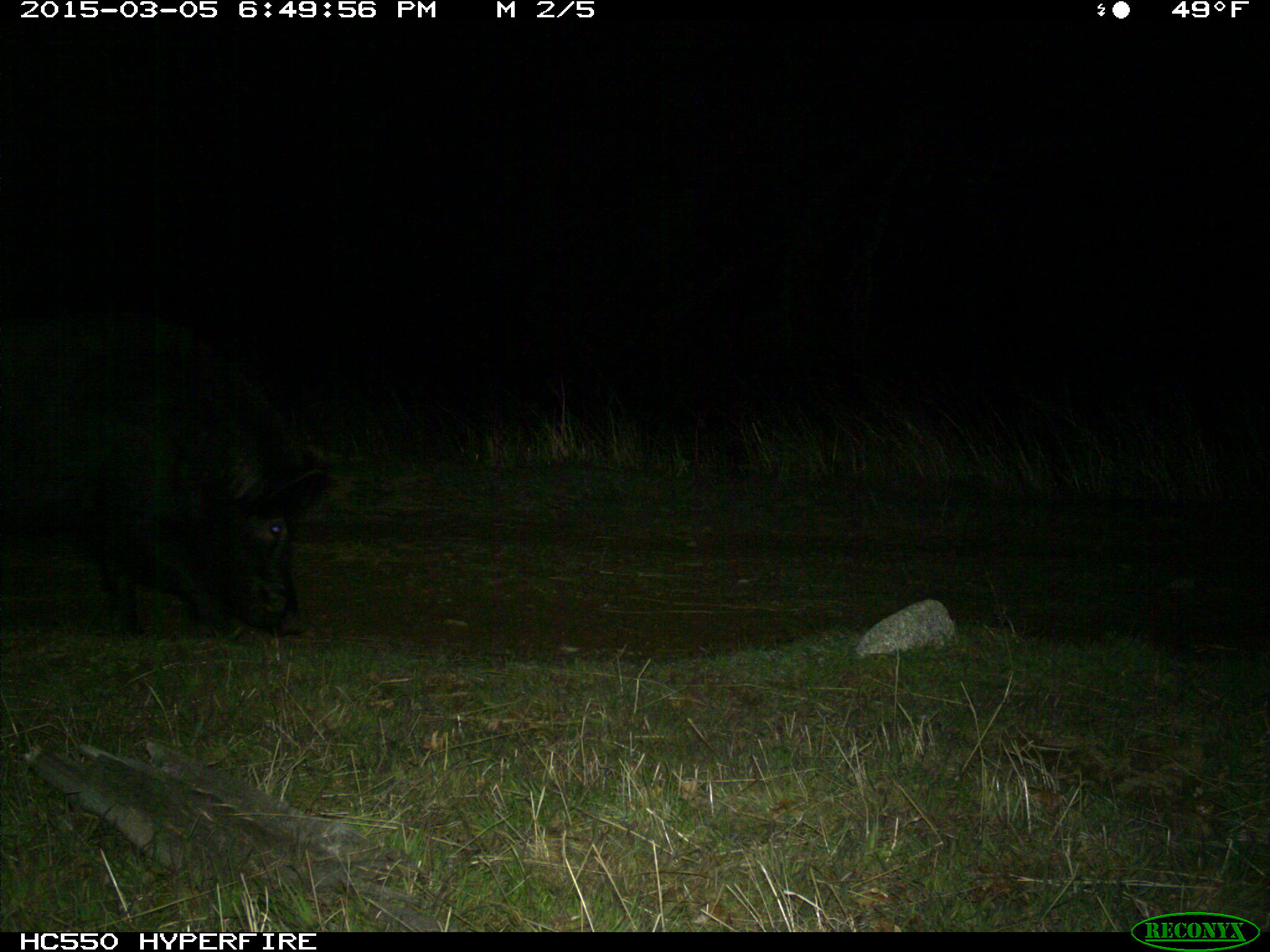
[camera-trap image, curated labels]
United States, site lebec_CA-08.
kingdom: Animalia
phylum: Chordata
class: Mammalia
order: Artiodactyla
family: Suidae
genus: Sus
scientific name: Sus scrofa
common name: wild boar